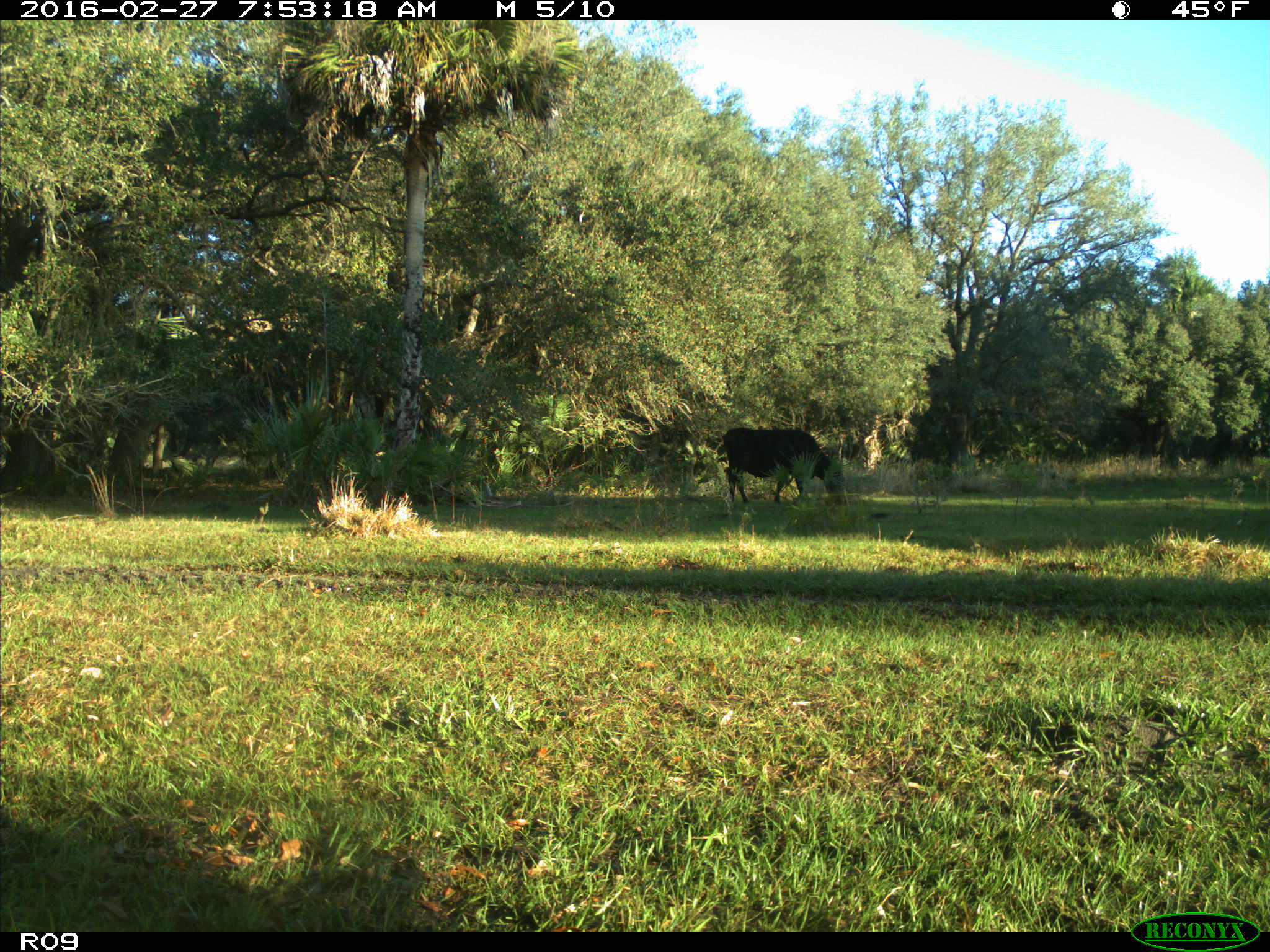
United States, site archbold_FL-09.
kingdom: Animalia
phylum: Chordata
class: Mammalia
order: Artiodactyla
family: Bovidae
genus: Bos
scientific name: Bos taurus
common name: domestic cow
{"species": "Bos taurus (domestic cow)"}